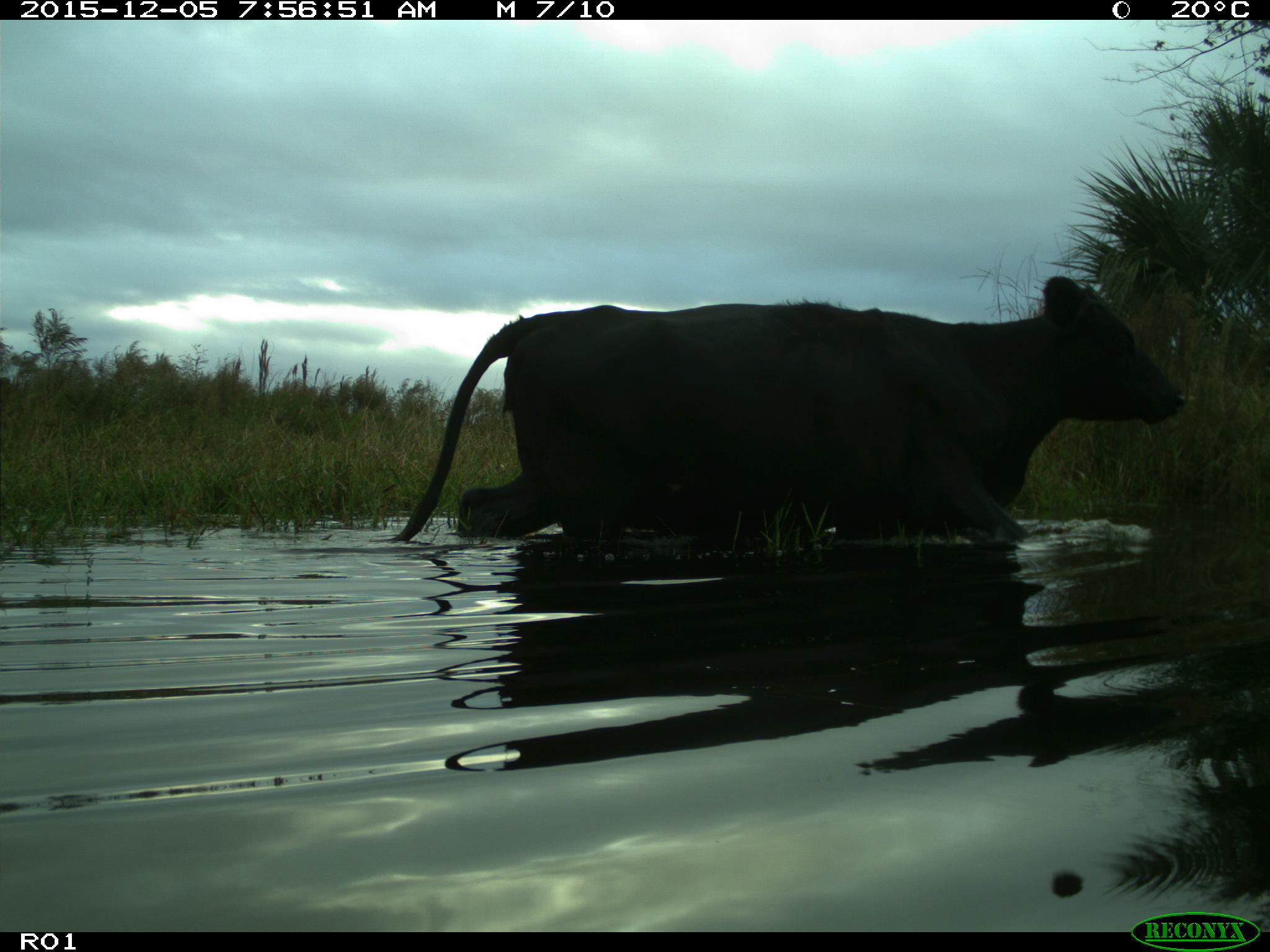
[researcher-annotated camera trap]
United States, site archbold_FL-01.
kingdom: Animalia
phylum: Chordata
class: Mammalia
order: Artiodactyla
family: Bovidae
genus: Bos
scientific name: Bos taurus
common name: domestic cow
Bos taurus (domestic cow).